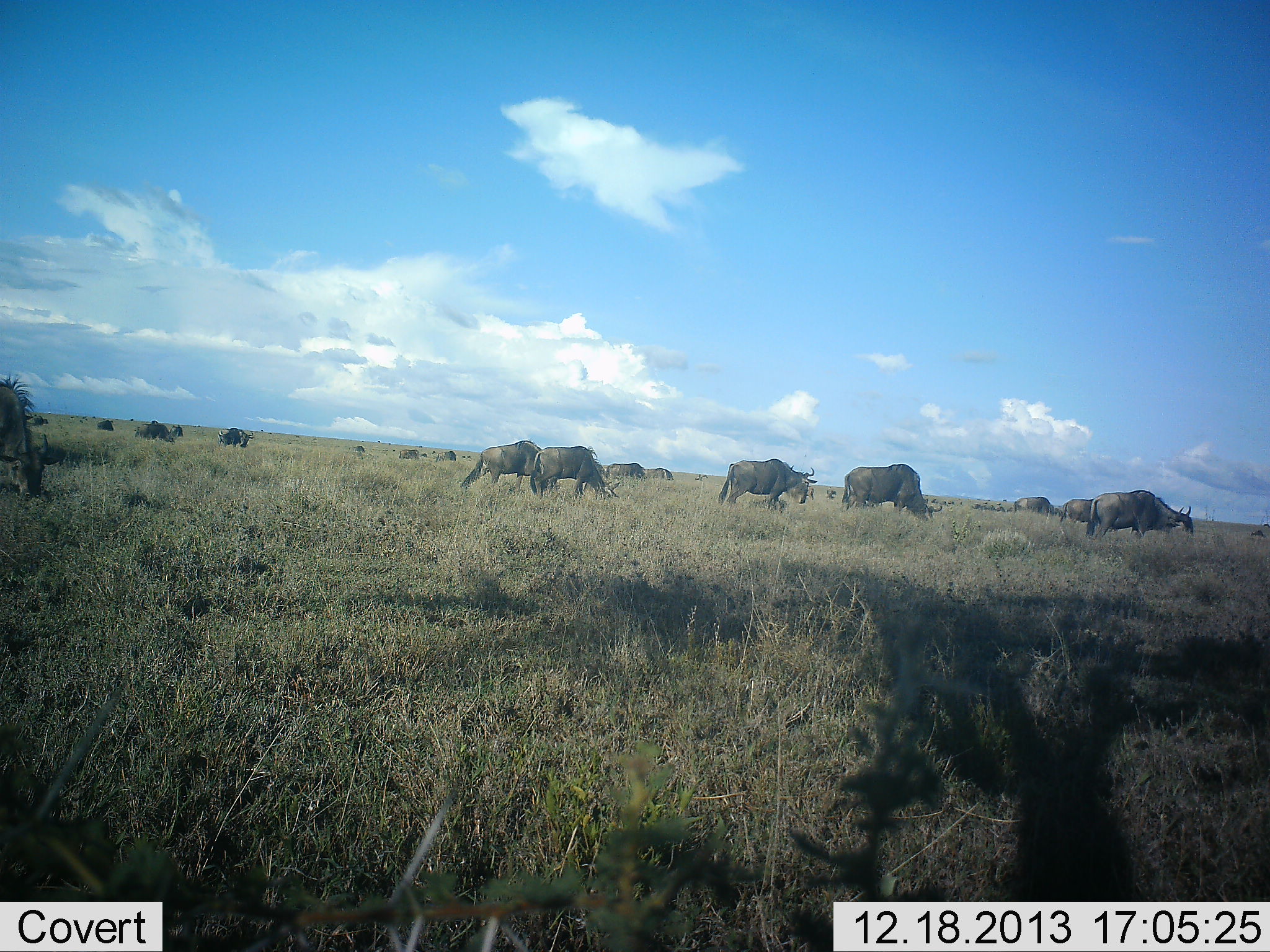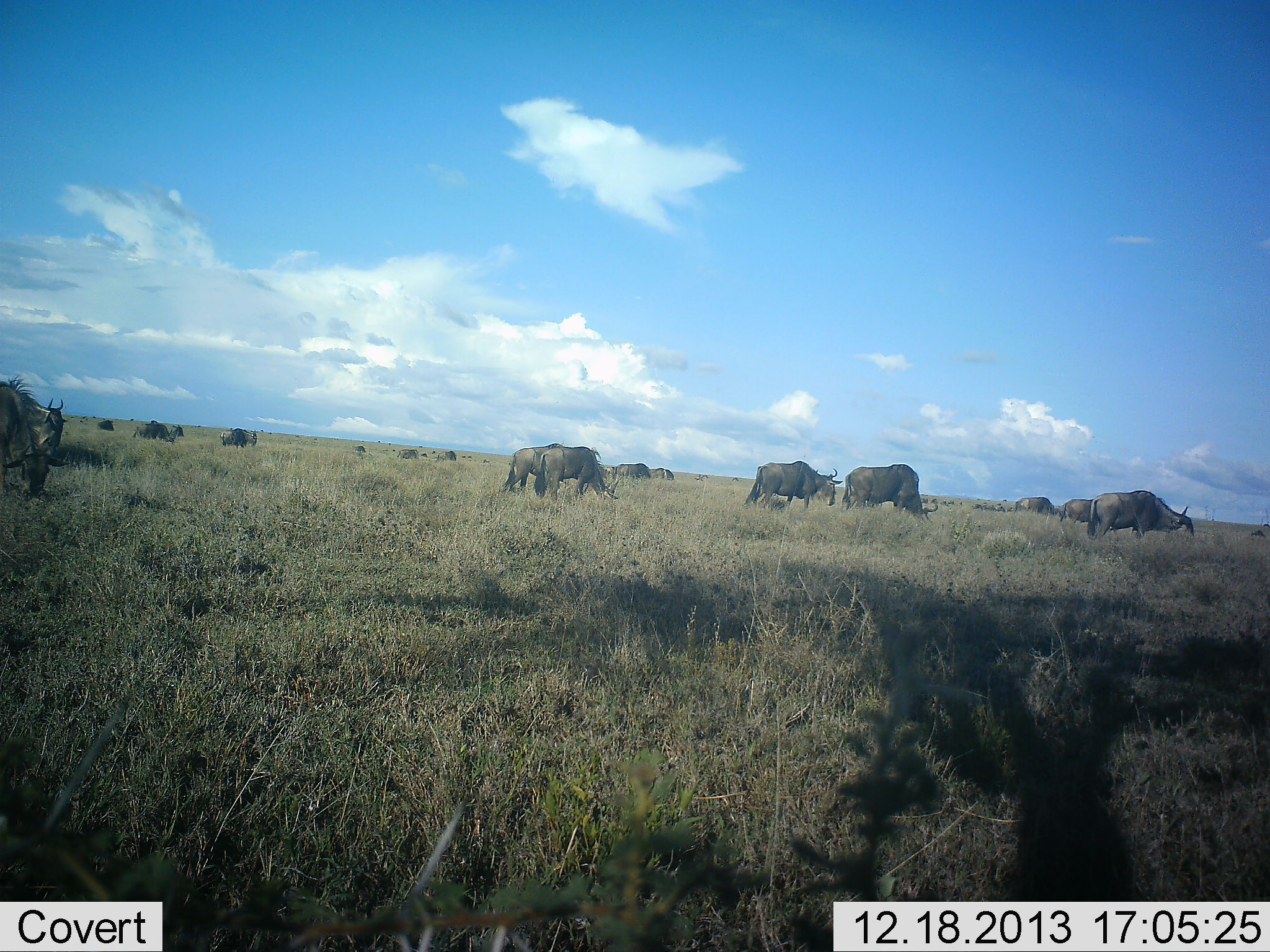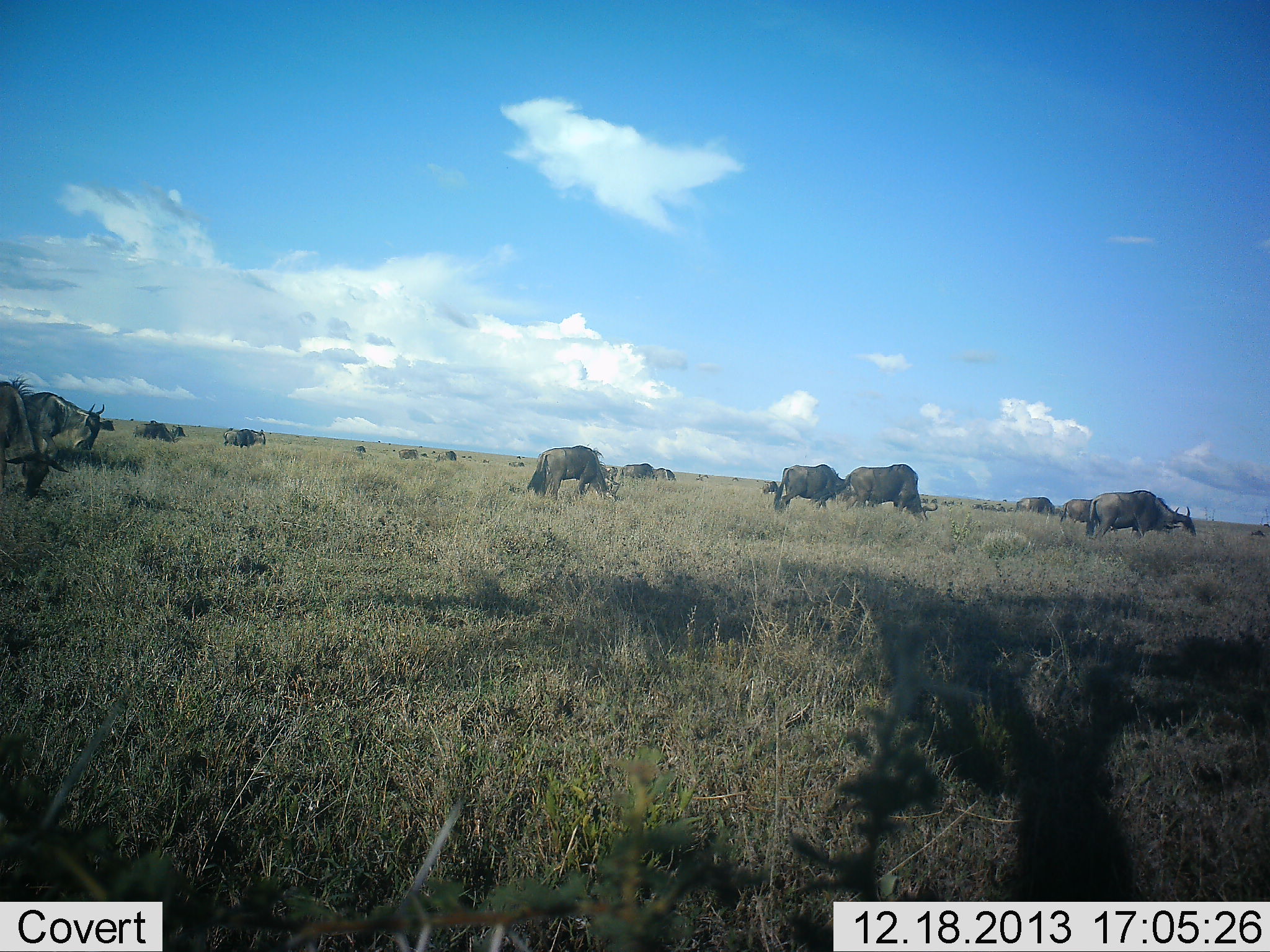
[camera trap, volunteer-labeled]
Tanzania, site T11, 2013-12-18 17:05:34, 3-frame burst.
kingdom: Animalia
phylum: Chordata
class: Mammalia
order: Artiodactyla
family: Bovidae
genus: Connochaetes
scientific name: Connochaetes taurinus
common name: blue wildebeest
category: wildebeest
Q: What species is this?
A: Wildebeest (blue wildebeest) (Connochaetes taurinus).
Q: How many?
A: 11-50.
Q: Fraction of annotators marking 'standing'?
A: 23%.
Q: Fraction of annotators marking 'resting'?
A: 8%.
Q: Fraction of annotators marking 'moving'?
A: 46%.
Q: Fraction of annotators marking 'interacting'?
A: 0%.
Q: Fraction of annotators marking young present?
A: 4%.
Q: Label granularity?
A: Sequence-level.